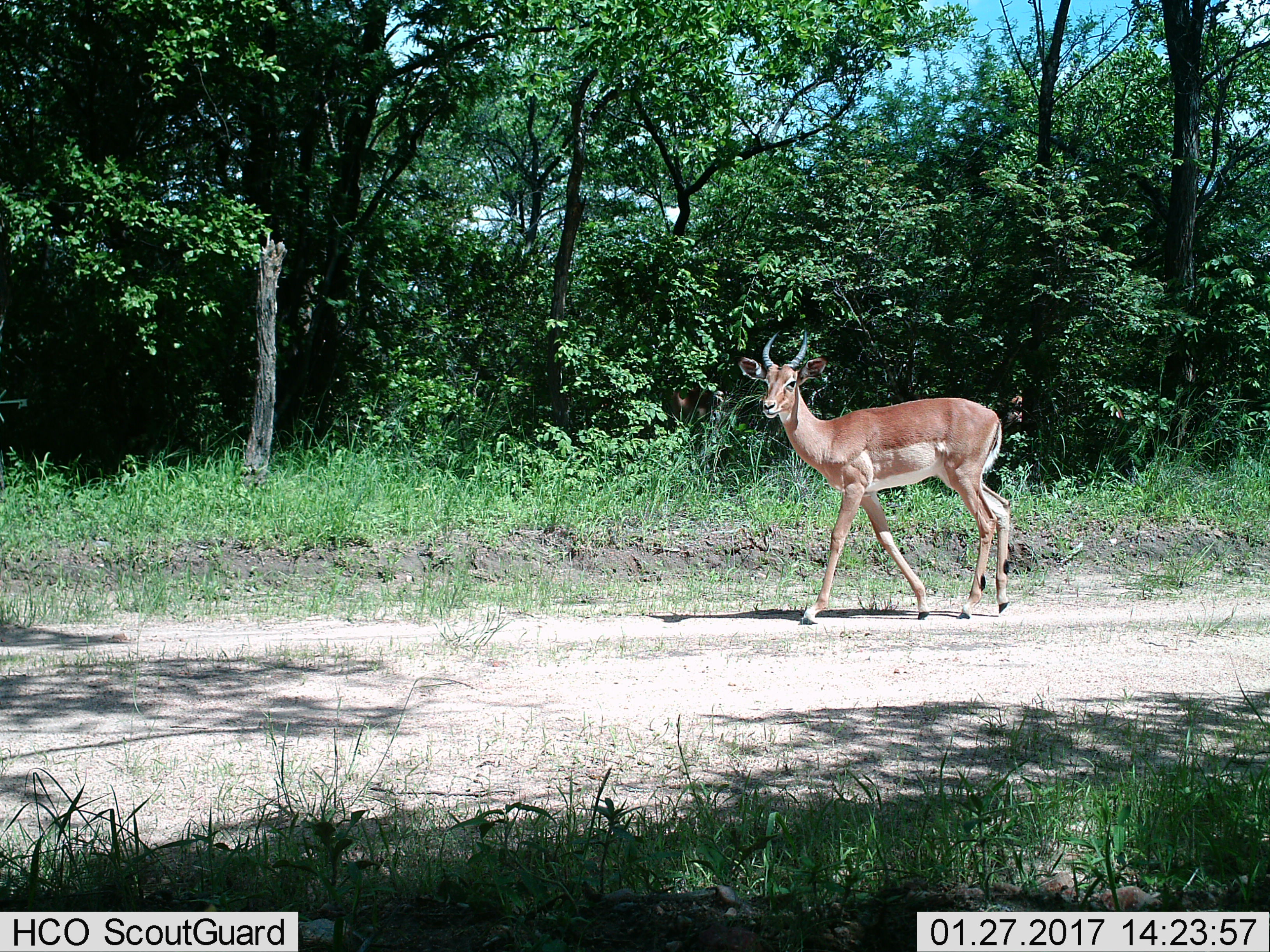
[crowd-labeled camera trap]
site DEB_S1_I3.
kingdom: Animalia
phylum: Chordata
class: Mammalia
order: Artiodactyla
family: Bovidae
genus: Aepyceros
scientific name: Aepyceros melampus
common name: impala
Impala (Aepyceros melampus), count 1. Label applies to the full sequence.